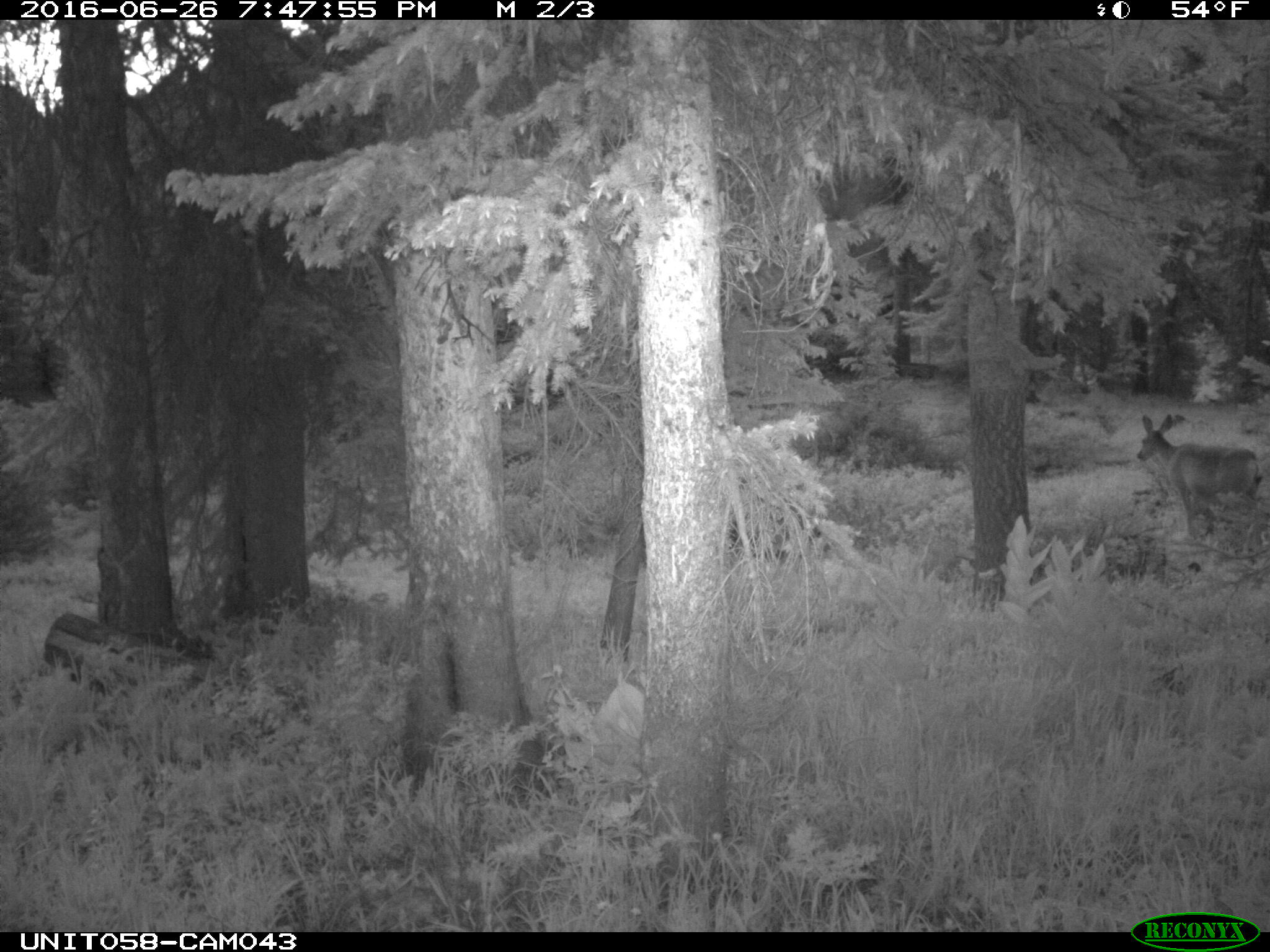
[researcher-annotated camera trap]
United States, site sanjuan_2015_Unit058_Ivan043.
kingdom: Animalia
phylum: Chordata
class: Mammalia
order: Artiodactyla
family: Cervidae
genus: Odocoileus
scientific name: Odocoileus hemionus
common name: mule deer